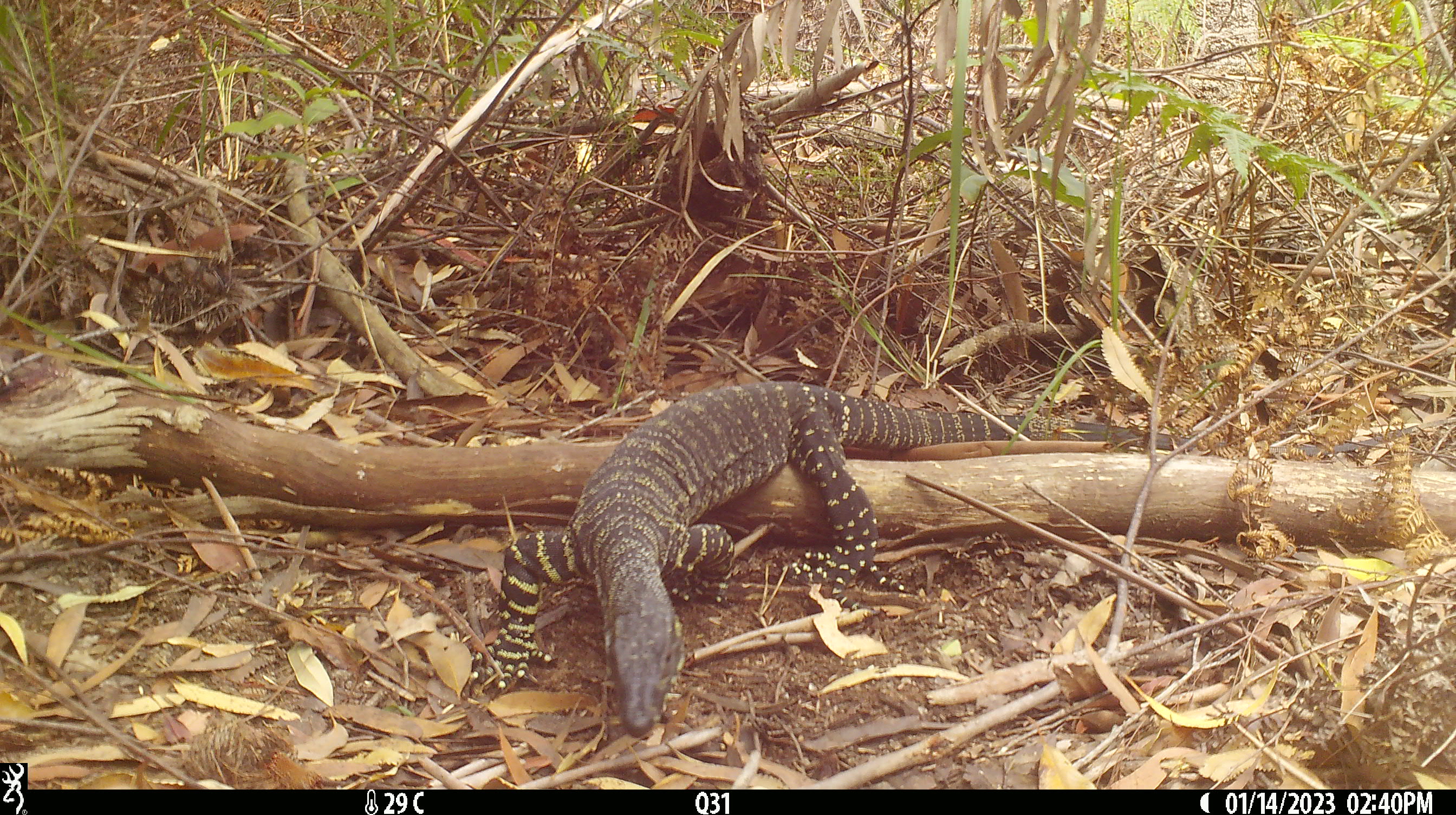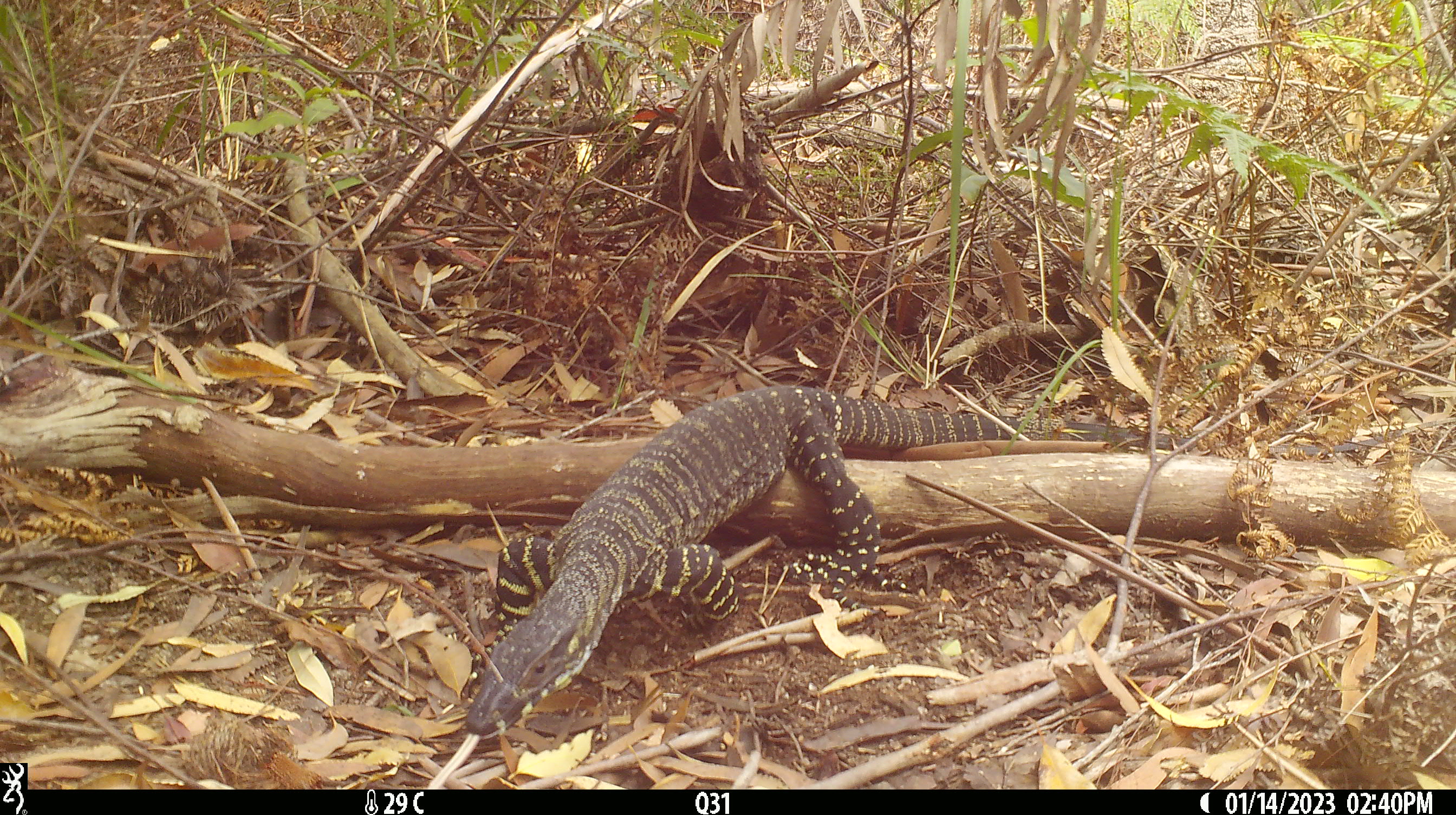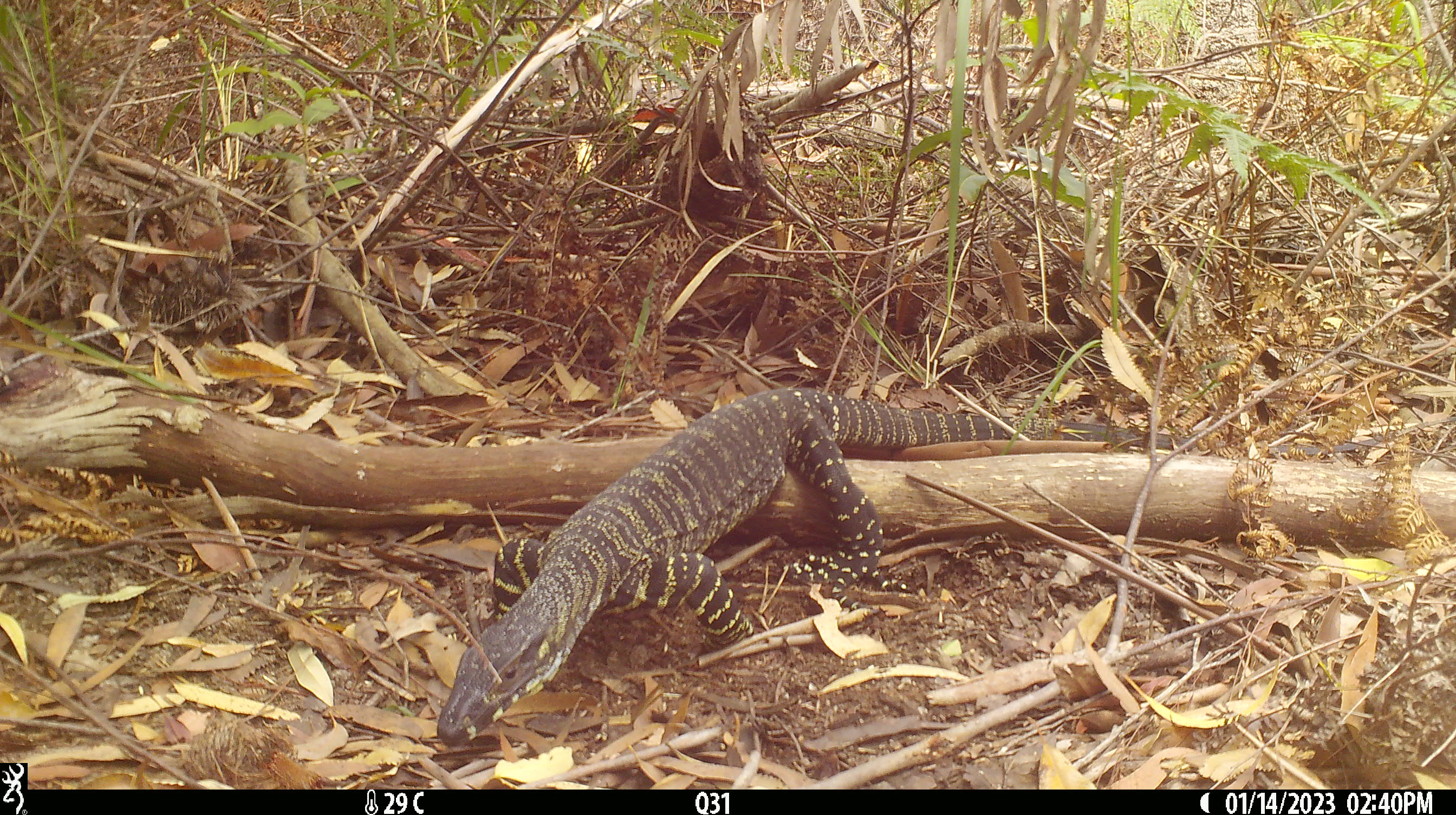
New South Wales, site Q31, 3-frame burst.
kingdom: Animalia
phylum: Chordata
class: Reptilia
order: Squamata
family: Varanidae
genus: Varanus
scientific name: Varanus varius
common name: lace monitor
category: goanna